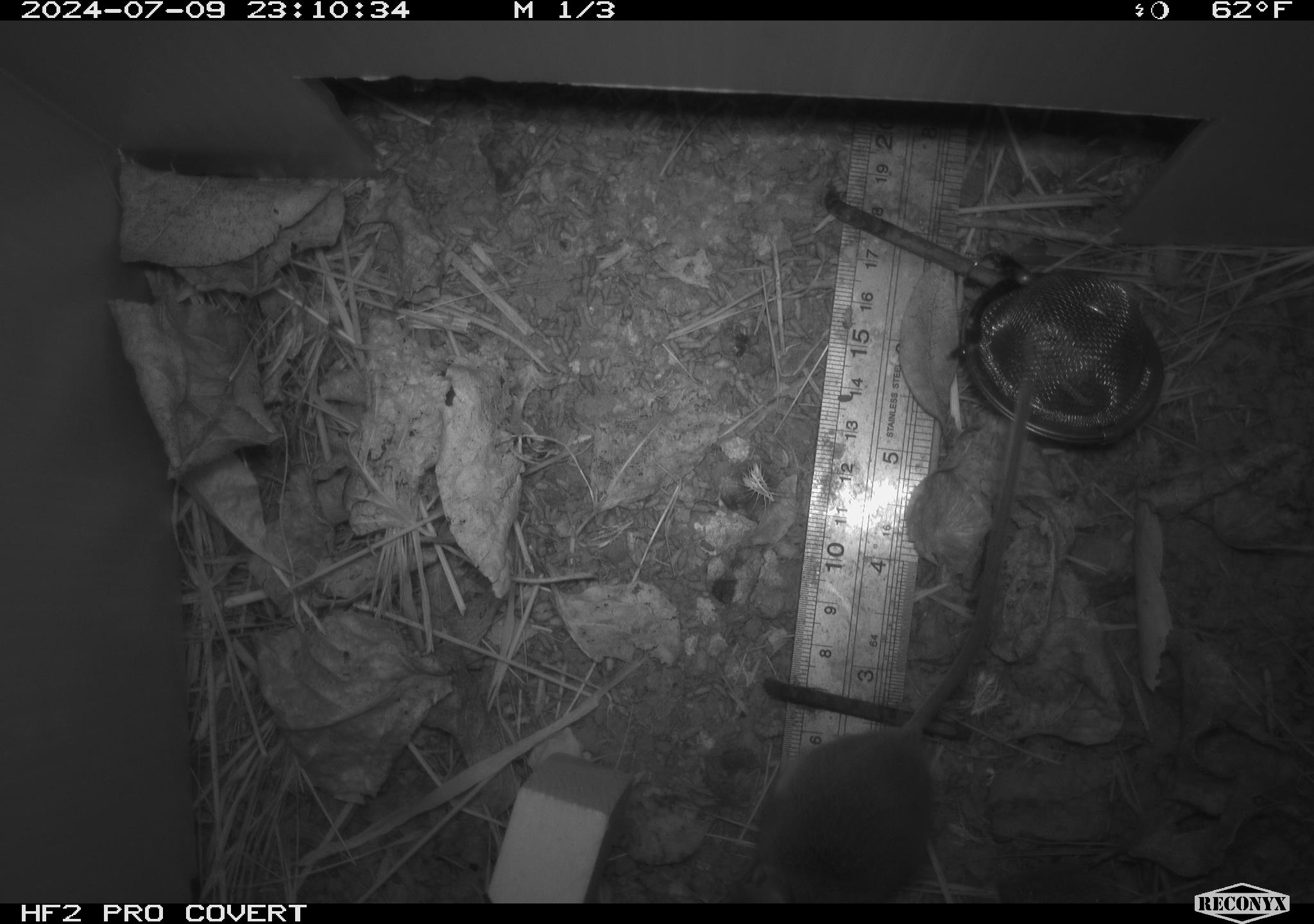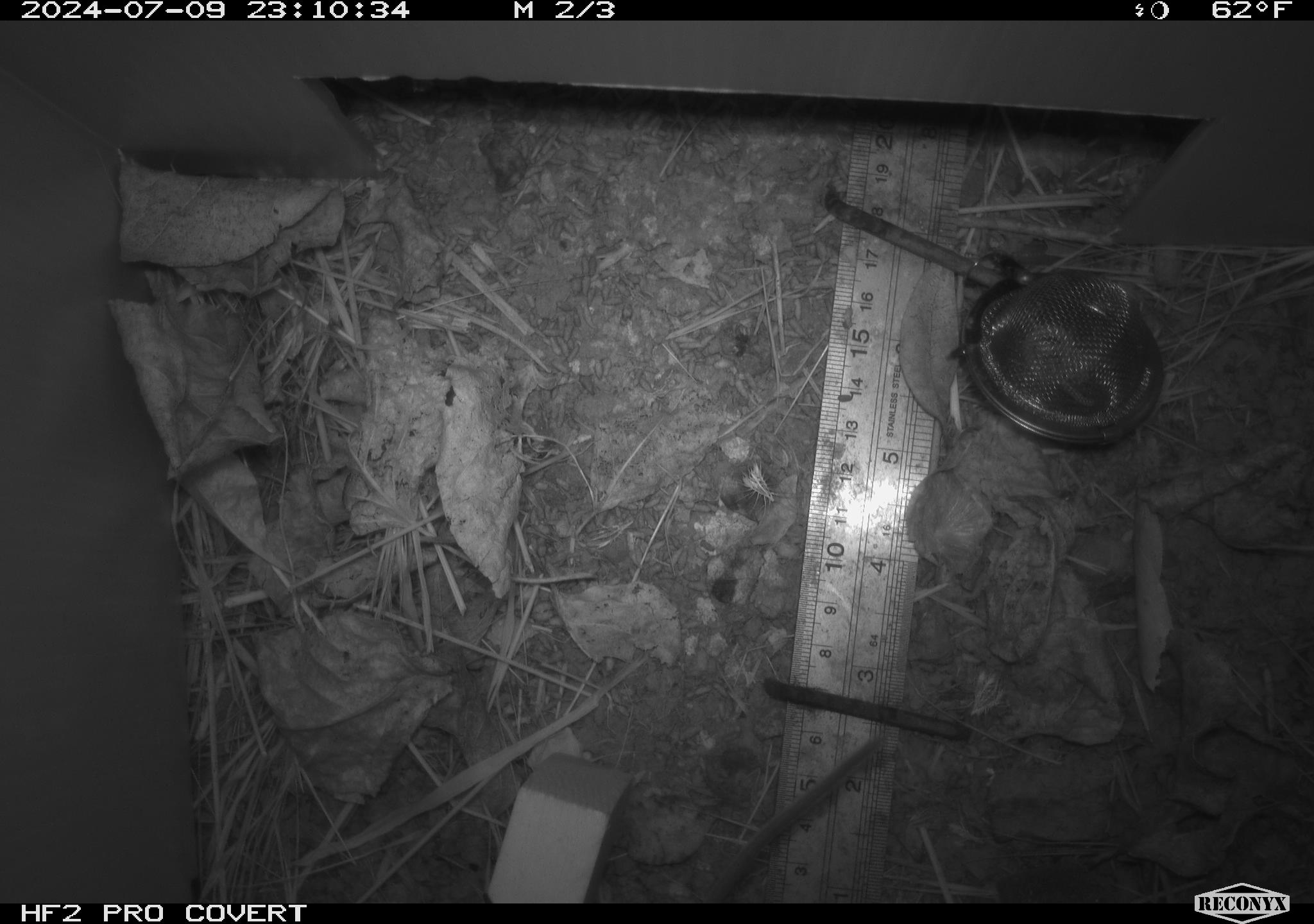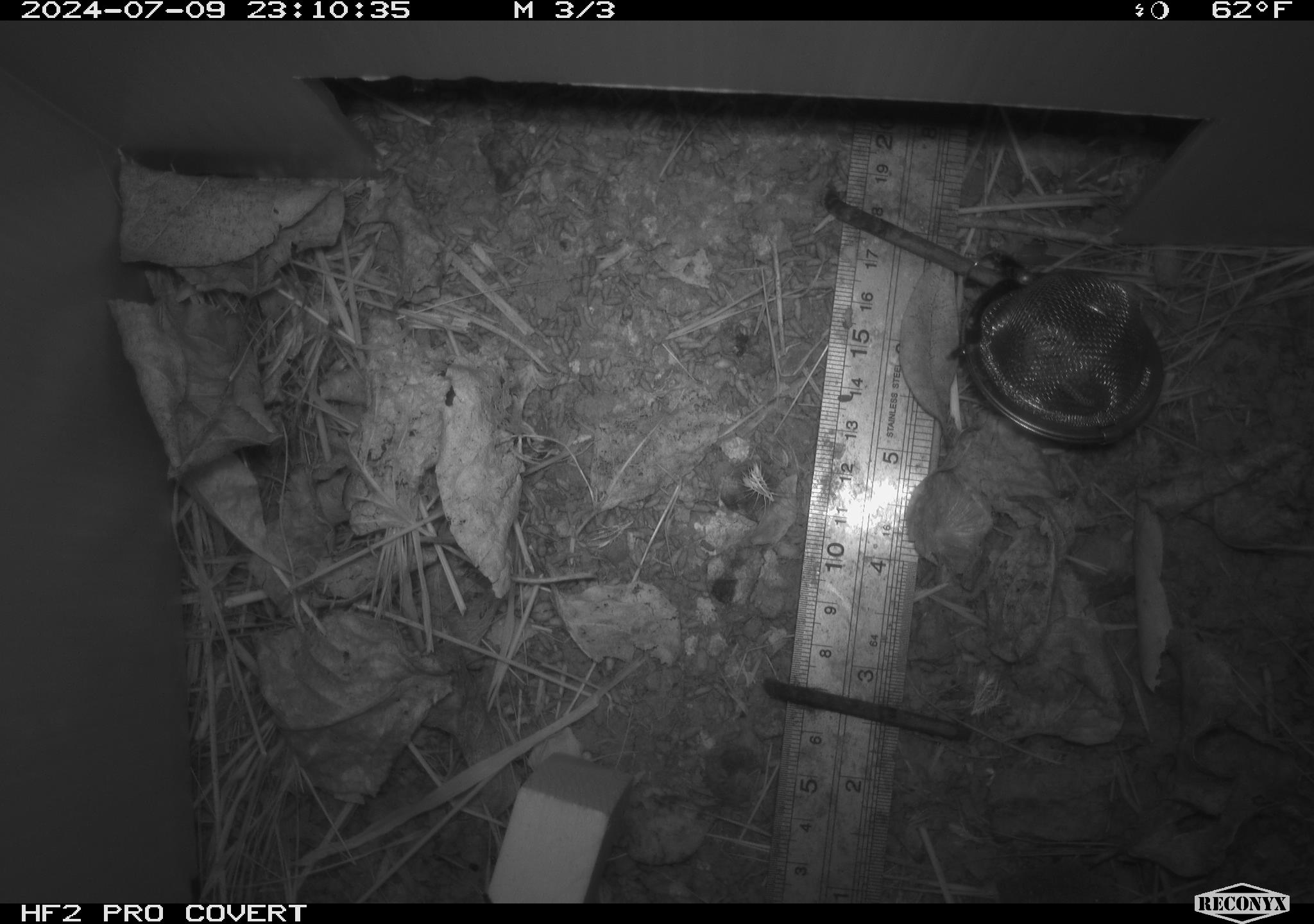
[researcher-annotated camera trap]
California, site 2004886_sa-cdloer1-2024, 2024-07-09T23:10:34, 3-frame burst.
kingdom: Animalia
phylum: Chordata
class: Mammalia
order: Rodentia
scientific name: Rodentia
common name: mouse species